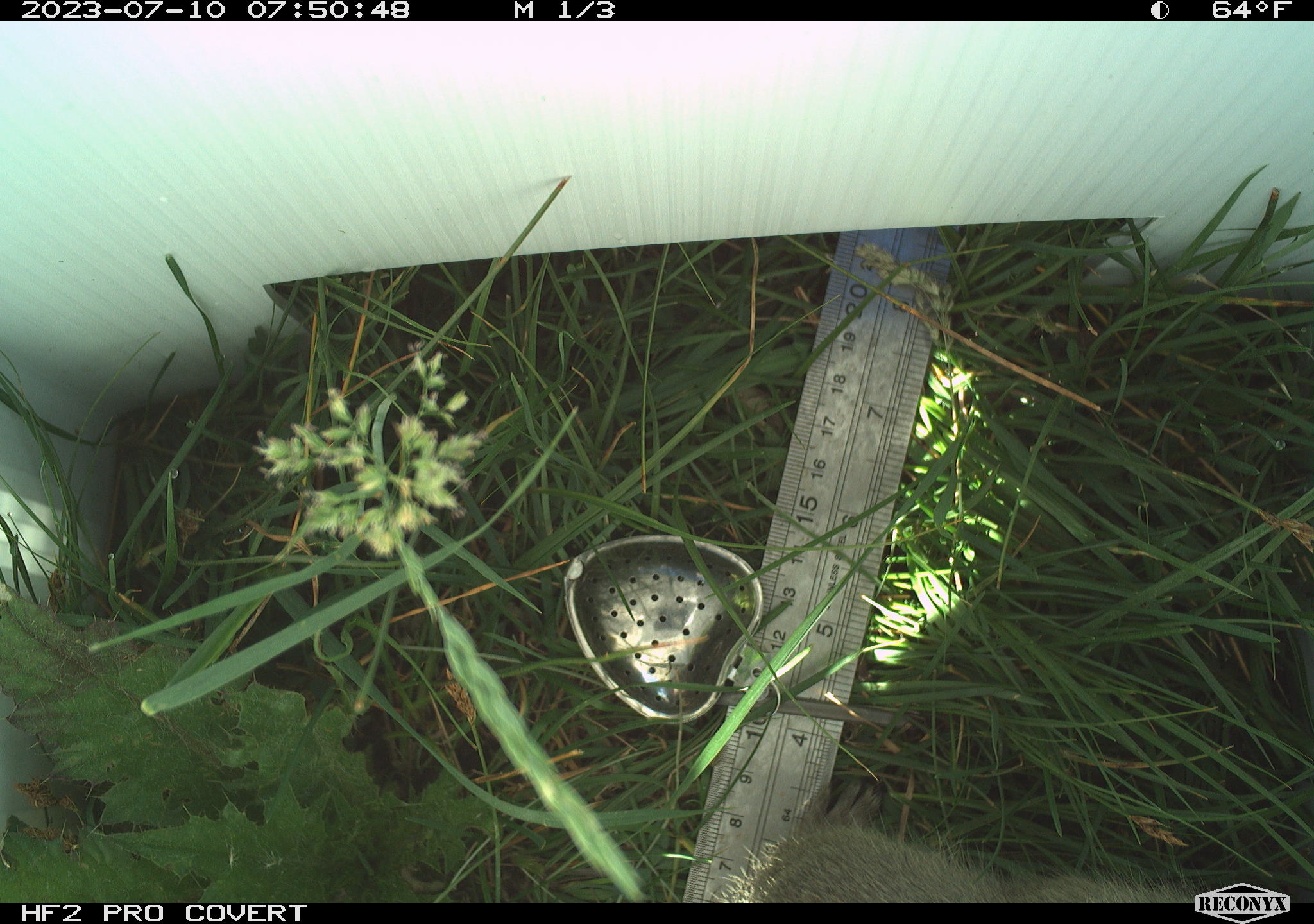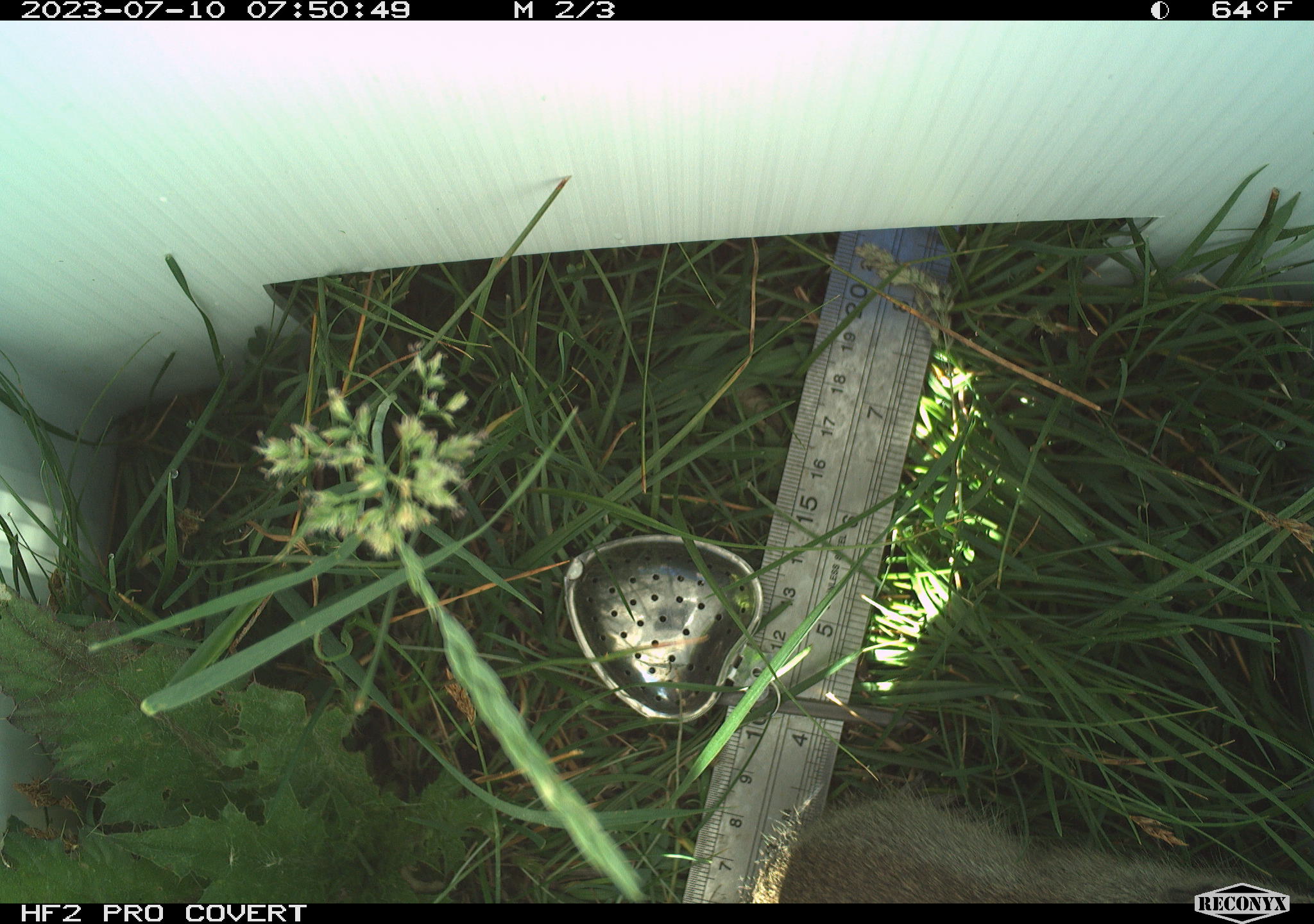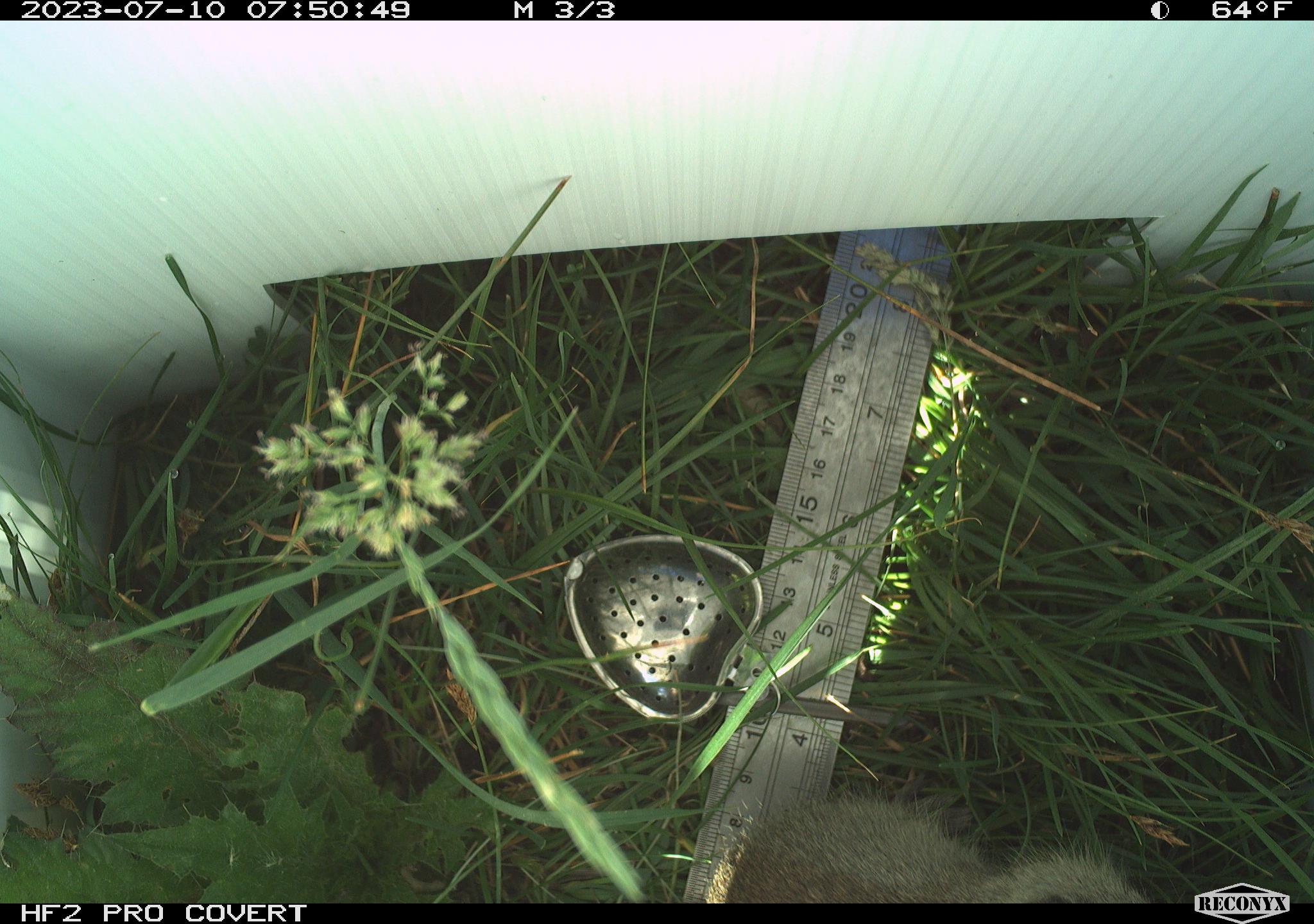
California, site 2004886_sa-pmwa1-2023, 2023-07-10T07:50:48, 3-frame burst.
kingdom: Animalia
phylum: Chordata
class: Mammalia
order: Rodentia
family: Sciuridae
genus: Urocitellus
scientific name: Urocitellus beldingi beldingi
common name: belding's ground squirrel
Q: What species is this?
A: Belding's ground squirrel (Urocitellus beldingi beldingi).